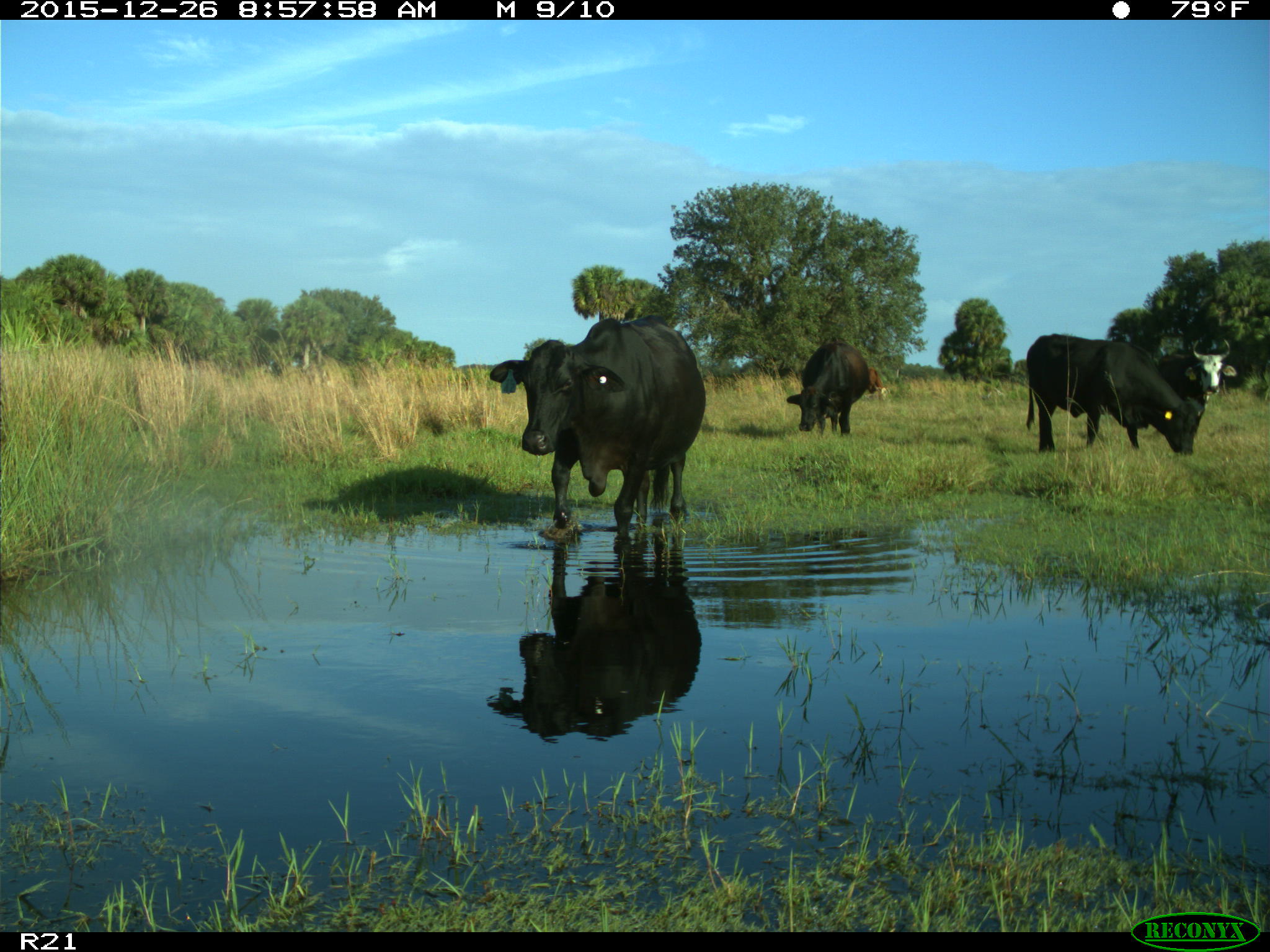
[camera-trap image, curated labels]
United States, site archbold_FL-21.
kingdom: Animalia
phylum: Chordata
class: Mammalia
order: Artiodactyla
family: Bovidae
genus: Bos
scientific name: Bos taurus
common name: domestic cow